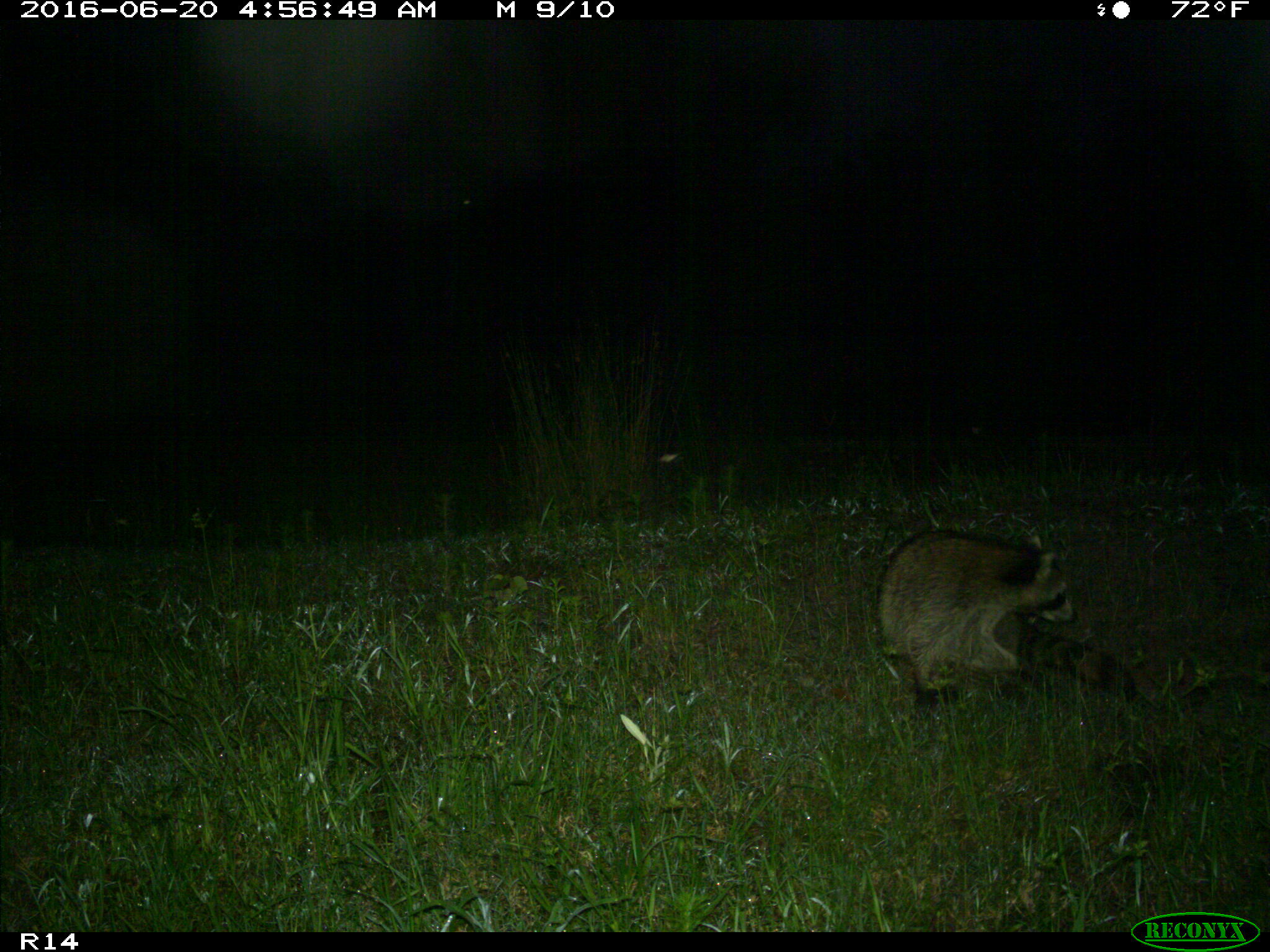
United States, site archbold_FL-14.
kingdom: Animalia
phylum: Chordata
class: Mammalia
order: Carnivora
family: Procyonidae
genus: Procyon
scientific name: Procyon lotor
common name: common raccoon